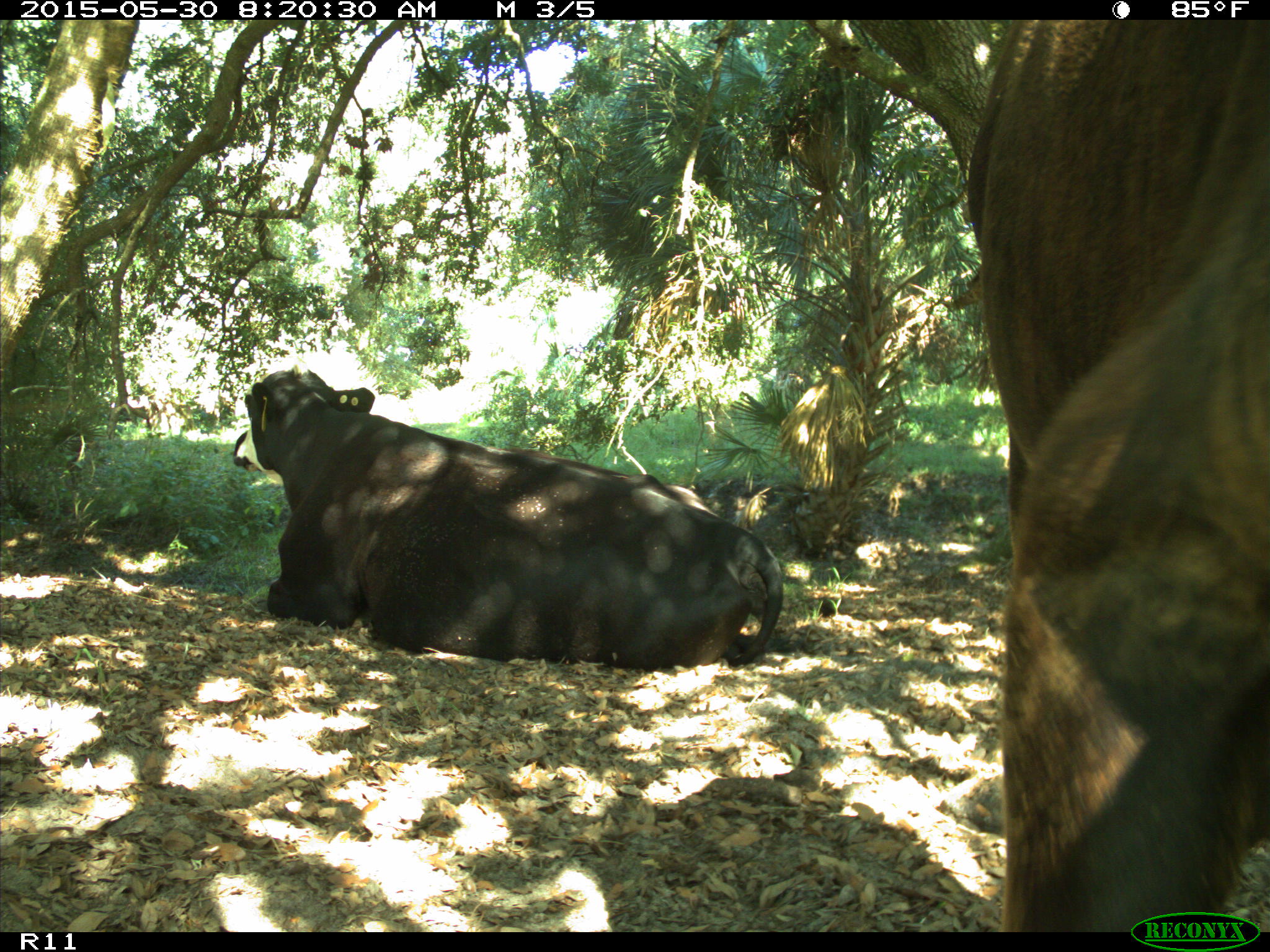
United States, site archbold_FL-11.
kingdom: Animalia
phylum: Chordata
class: Mammalia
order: Artiodactyla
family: Bovidae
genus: Bos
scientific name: Bos taurus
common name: domestic cow